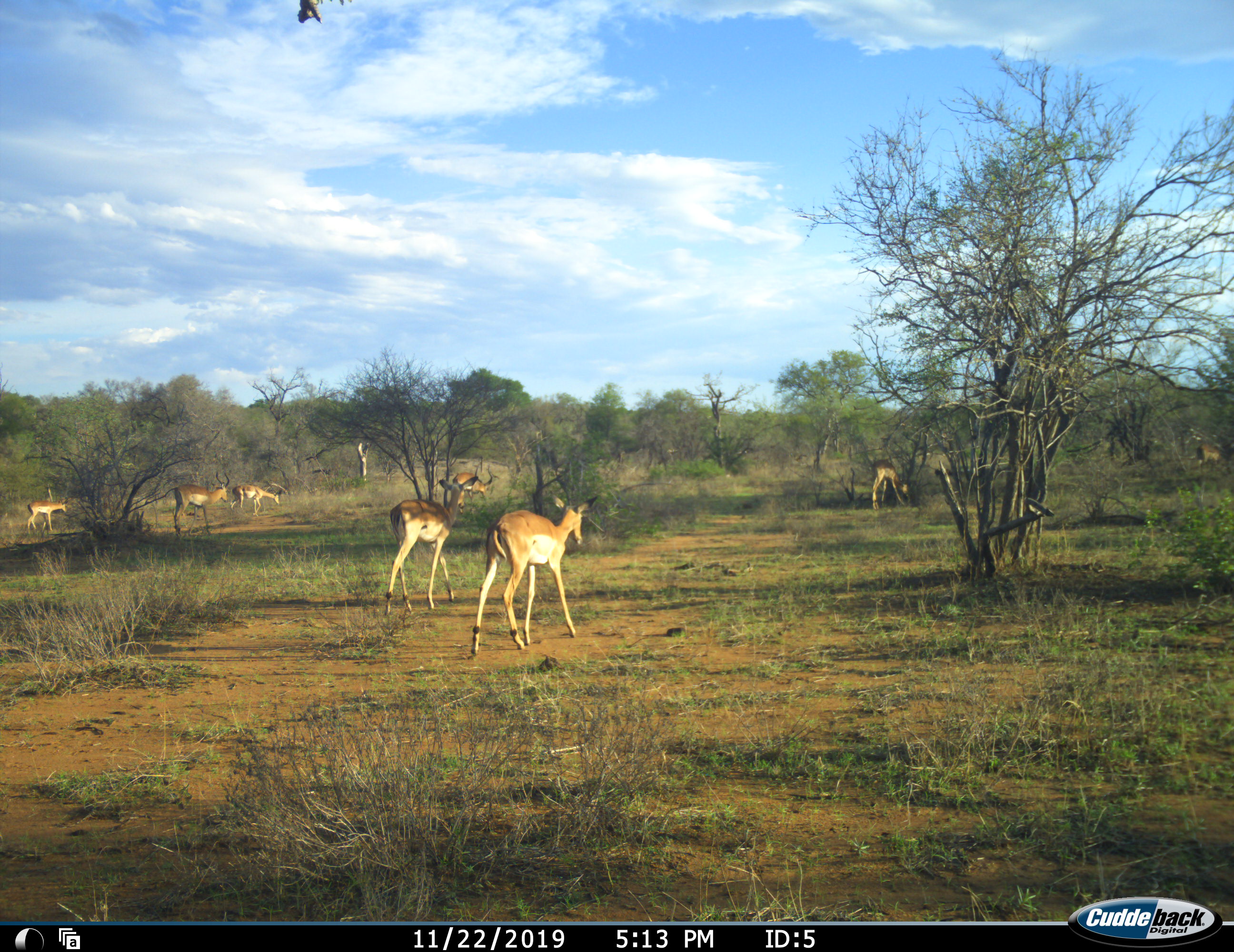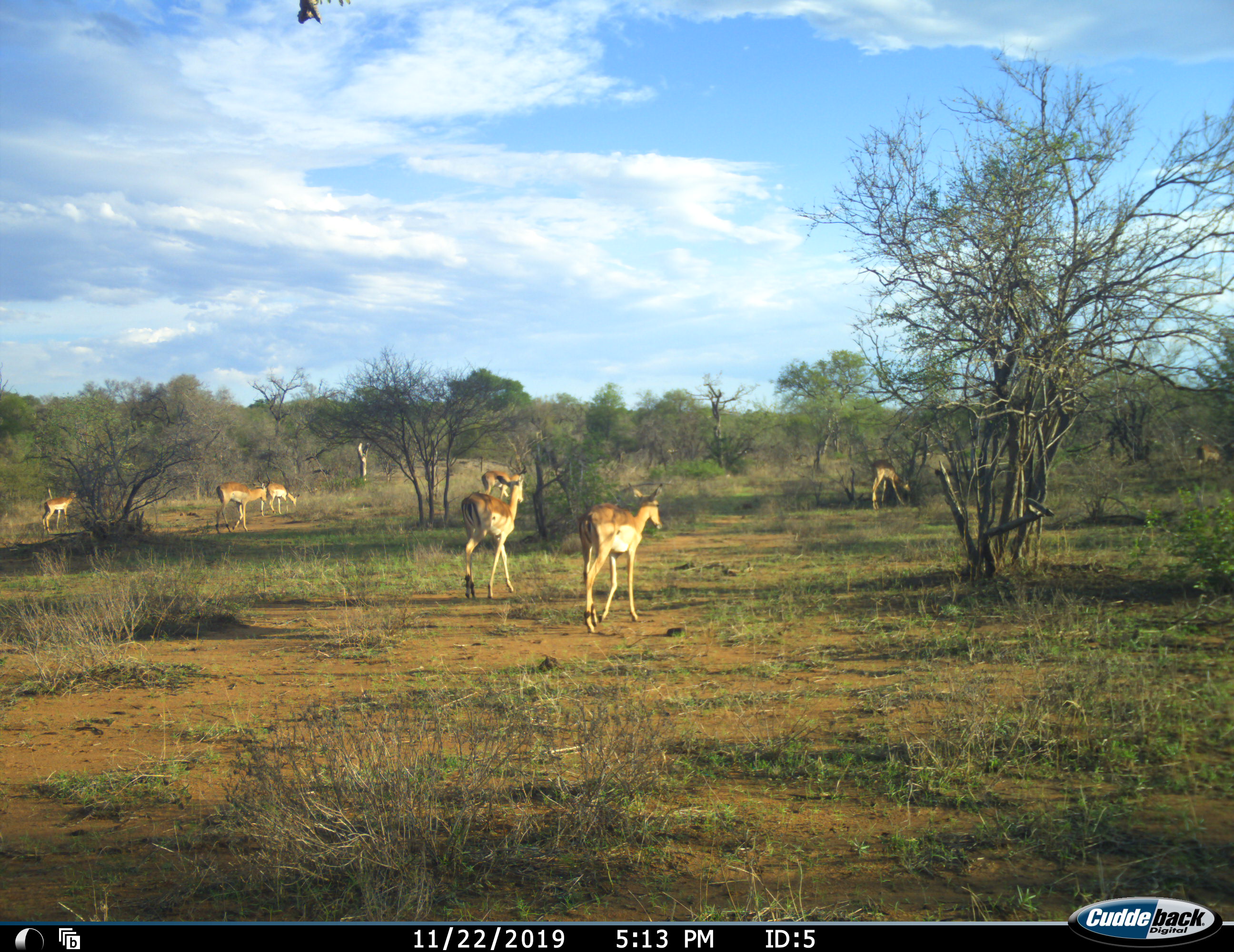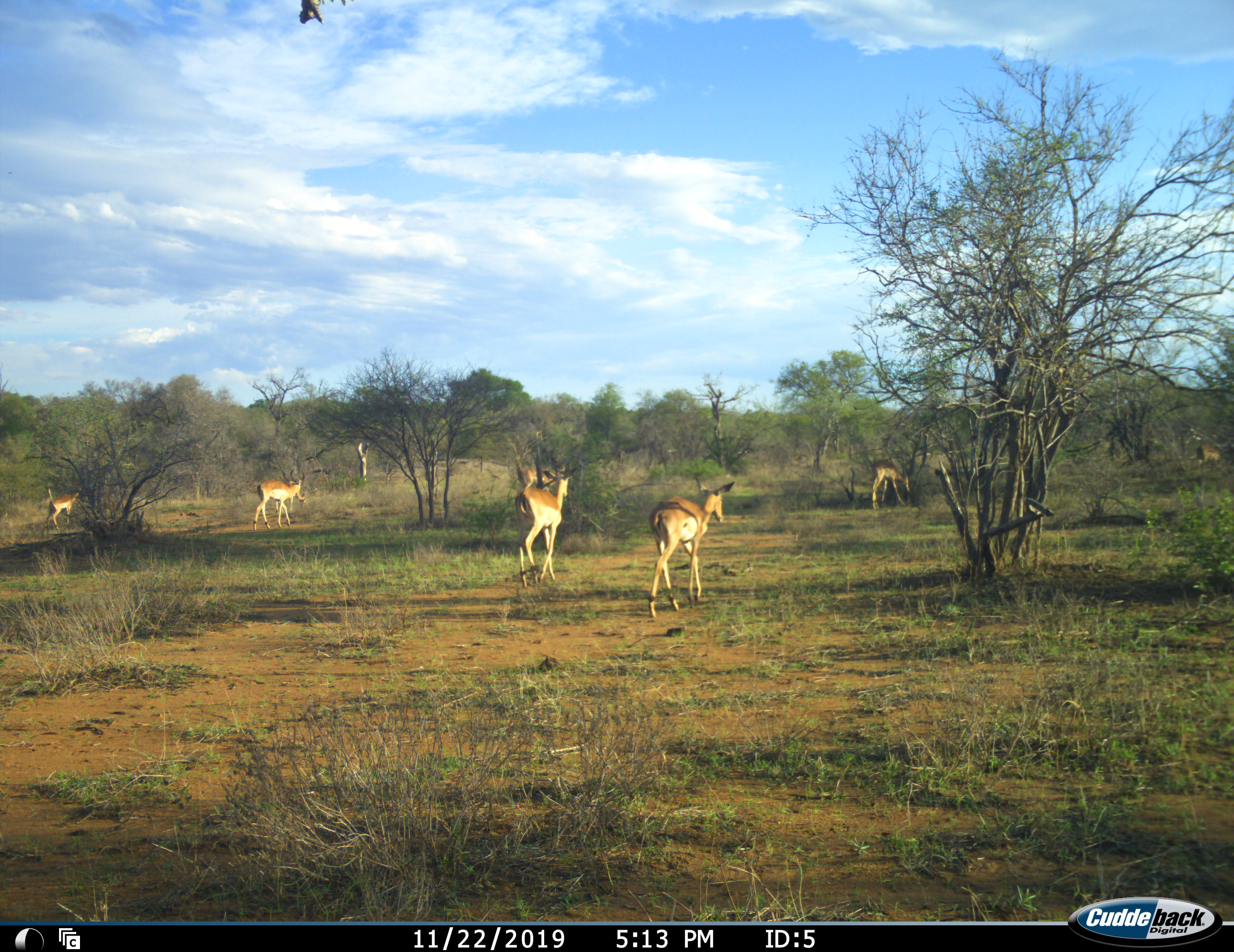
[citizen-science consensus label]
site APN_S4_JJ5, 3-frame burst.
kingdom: Animalia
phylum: Chordata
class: Mammalia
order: Artiodactyla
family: Bovidae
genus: Aepyceros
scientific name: Aepyceros melampus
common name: impala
Impala (Aepyceros melampus), count 7. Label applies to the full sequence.